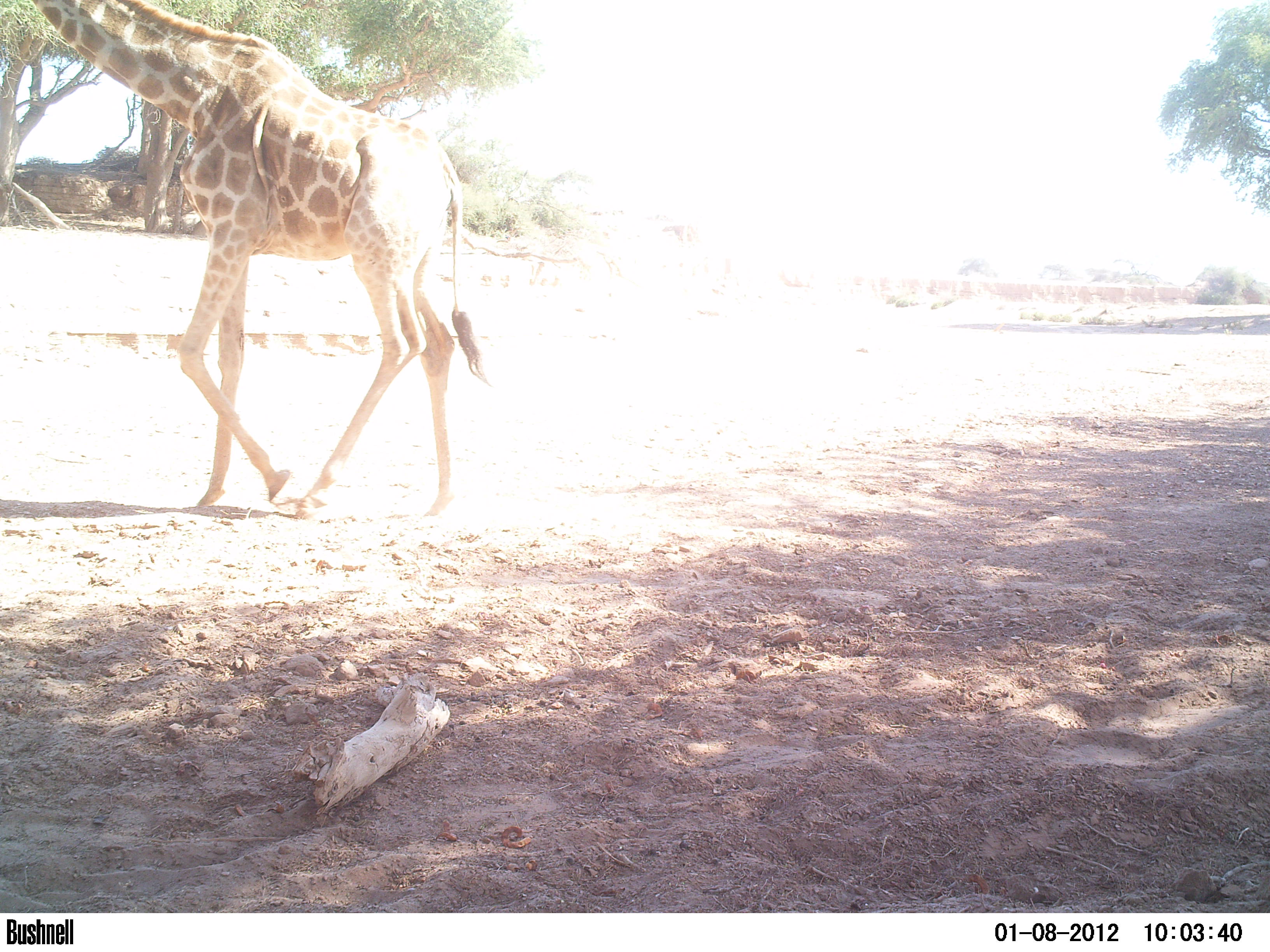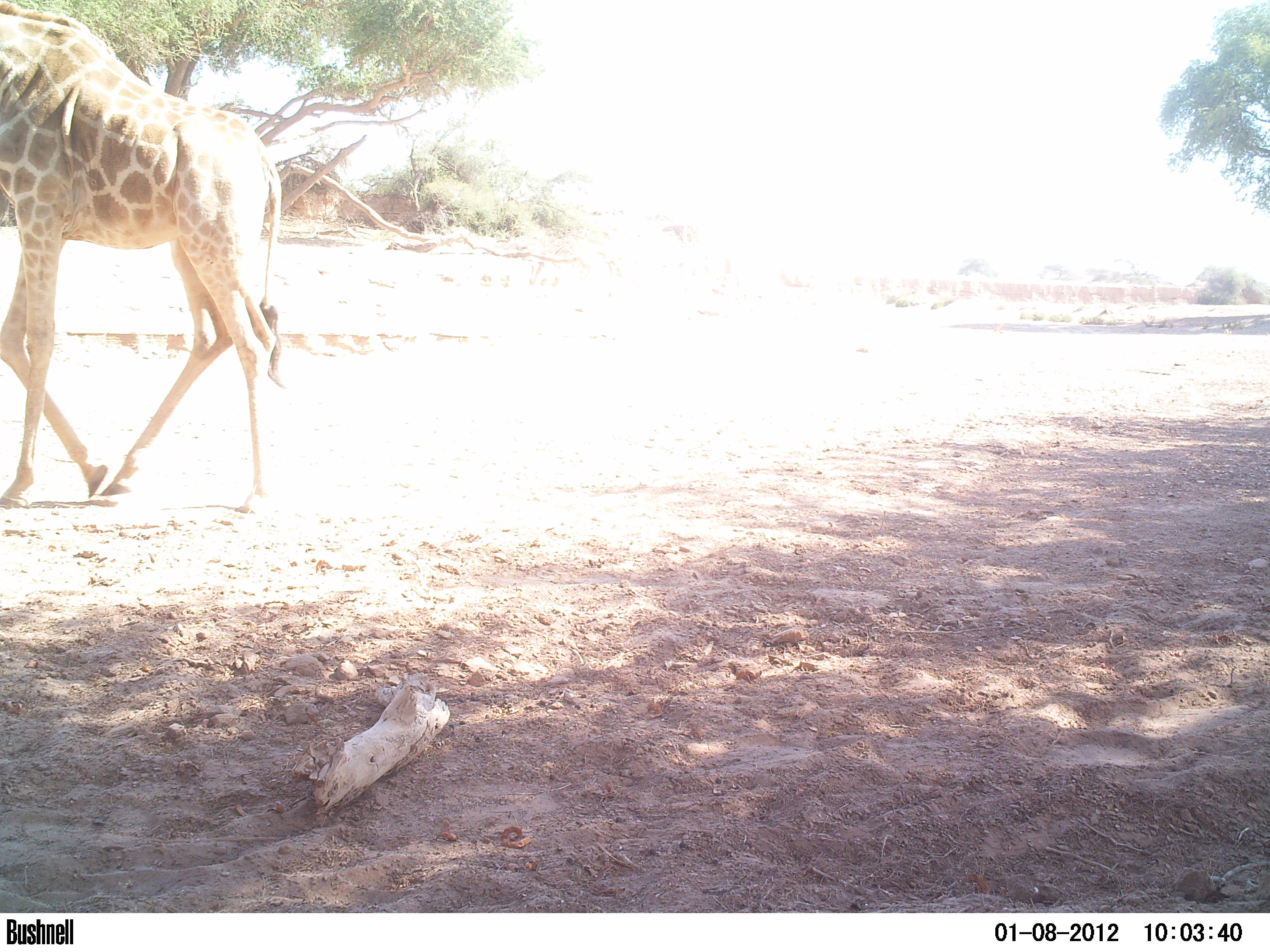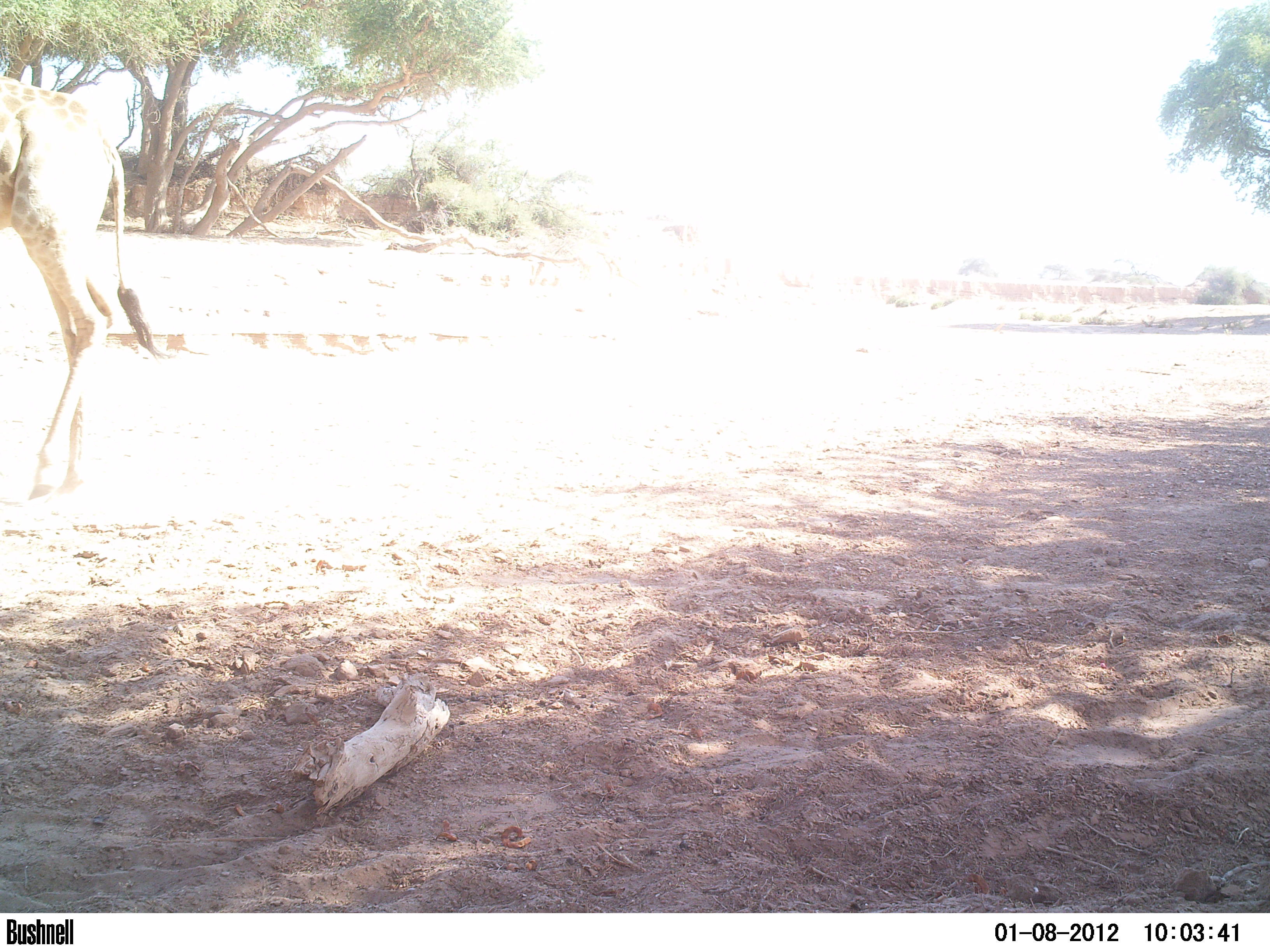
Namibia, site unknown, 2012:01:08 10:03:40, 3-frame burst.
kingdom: Animalia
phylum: Chordata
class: Mammalia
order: Artiodactyla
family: Giraffidae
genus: Giraffa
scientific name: Giraffa camelopardalis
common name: giraffe